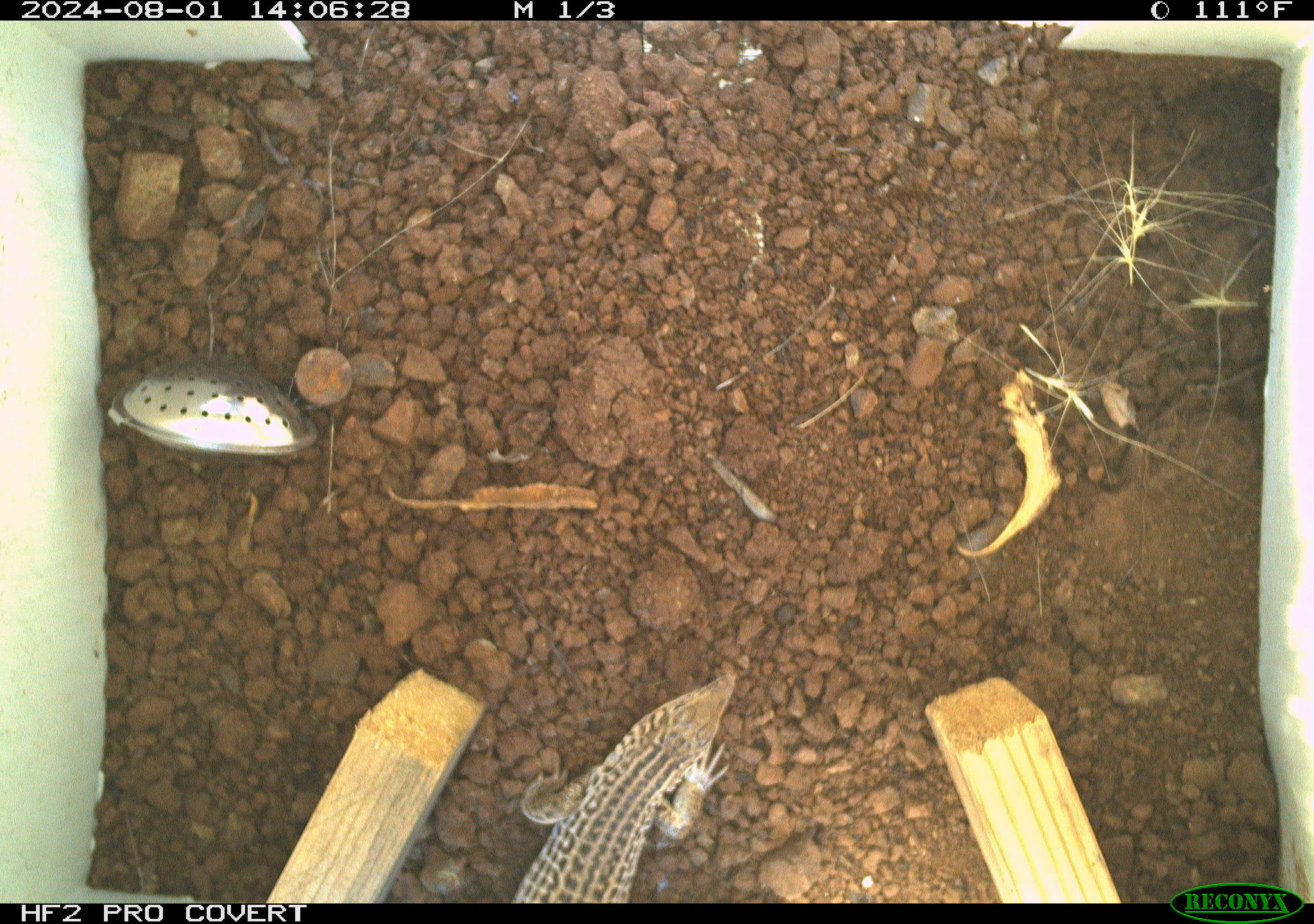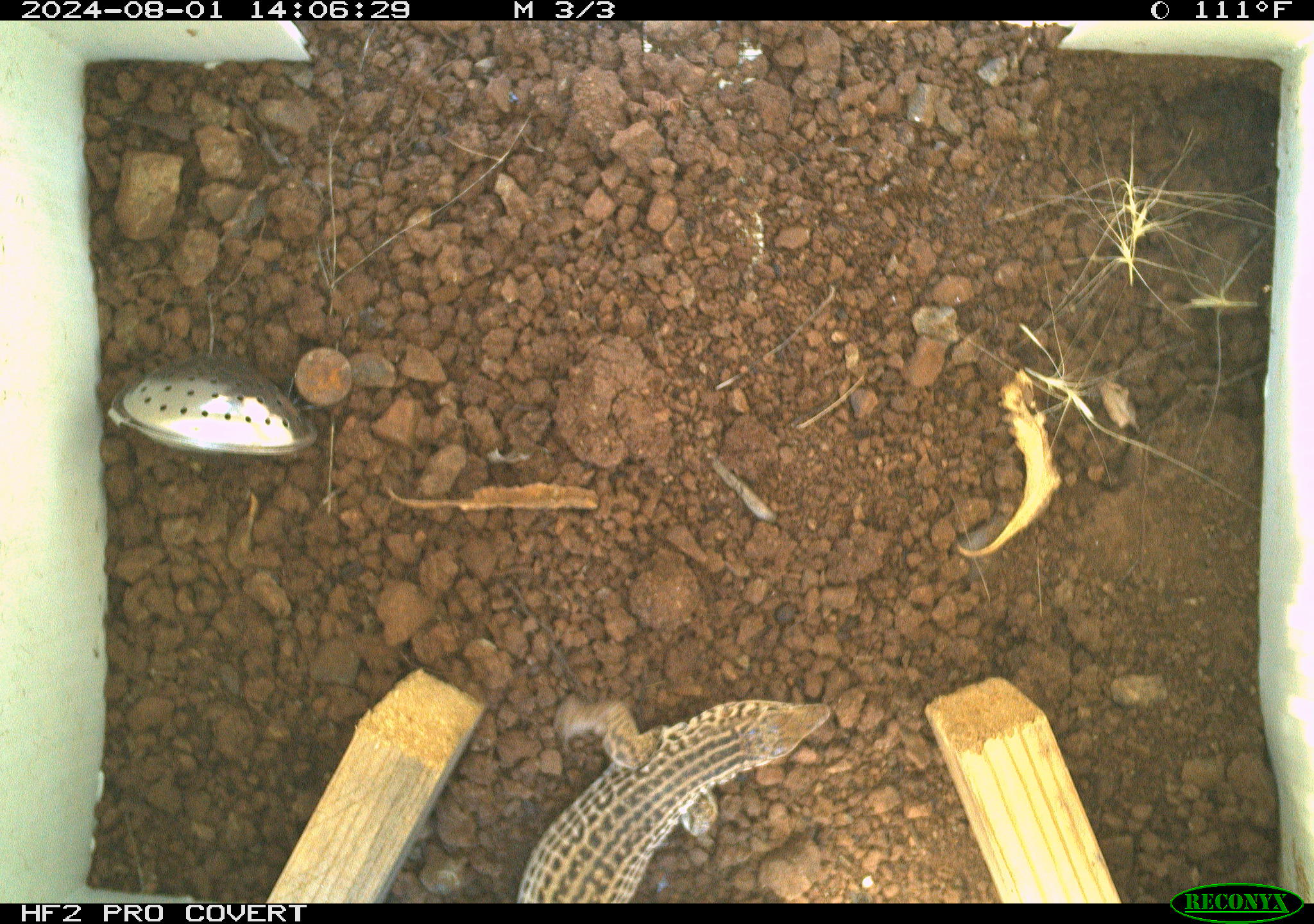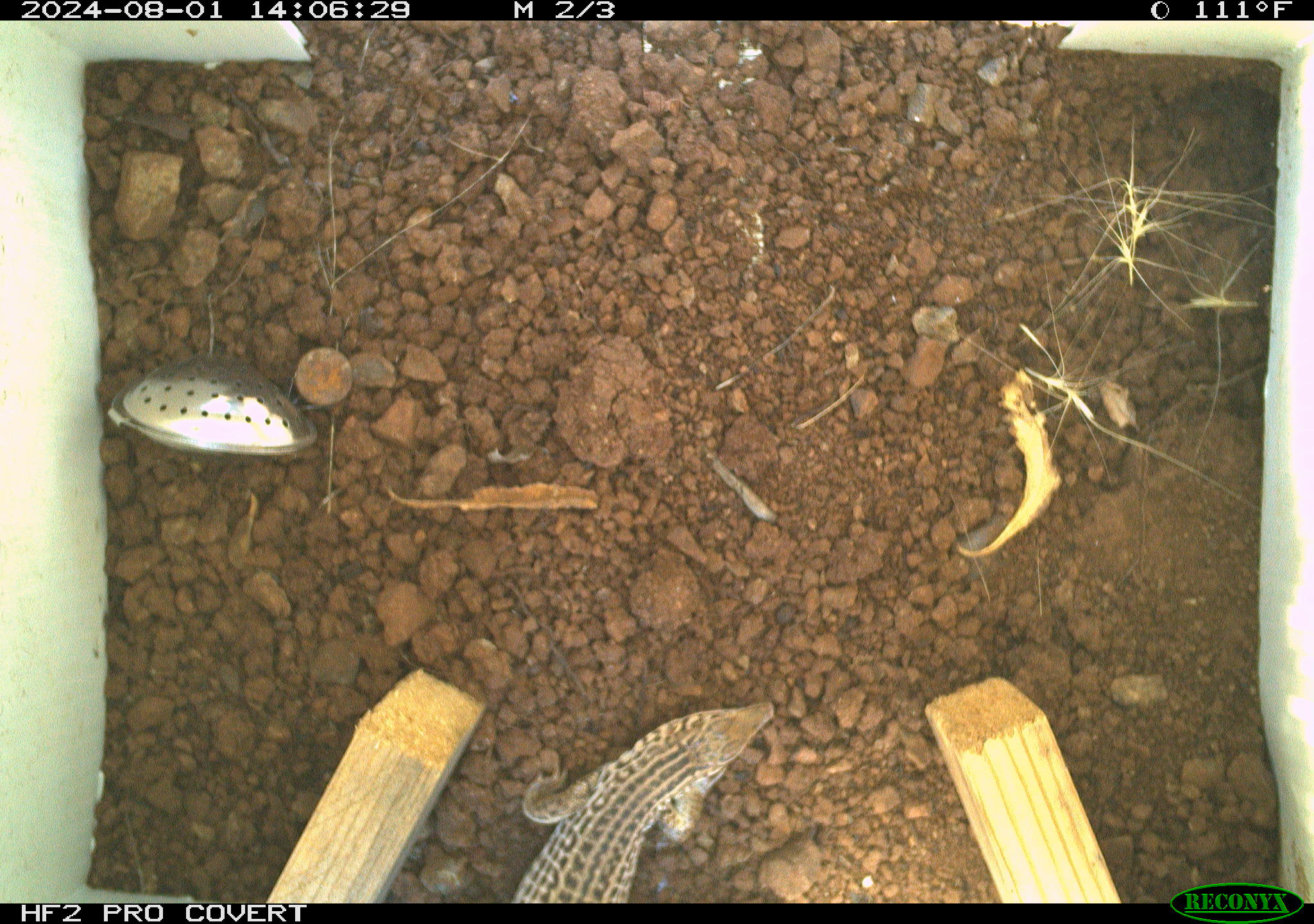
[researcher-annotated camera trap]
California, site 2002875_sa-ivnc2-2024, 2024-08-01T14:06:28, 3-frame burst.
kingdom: Animalia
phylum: Chordata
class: Reptilia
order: Squamata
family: Teiidae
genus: Aspidoscelis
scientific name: Aspidoscelis tigris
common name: western whiptail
Western whiptail (Aspidoscelis tigris).